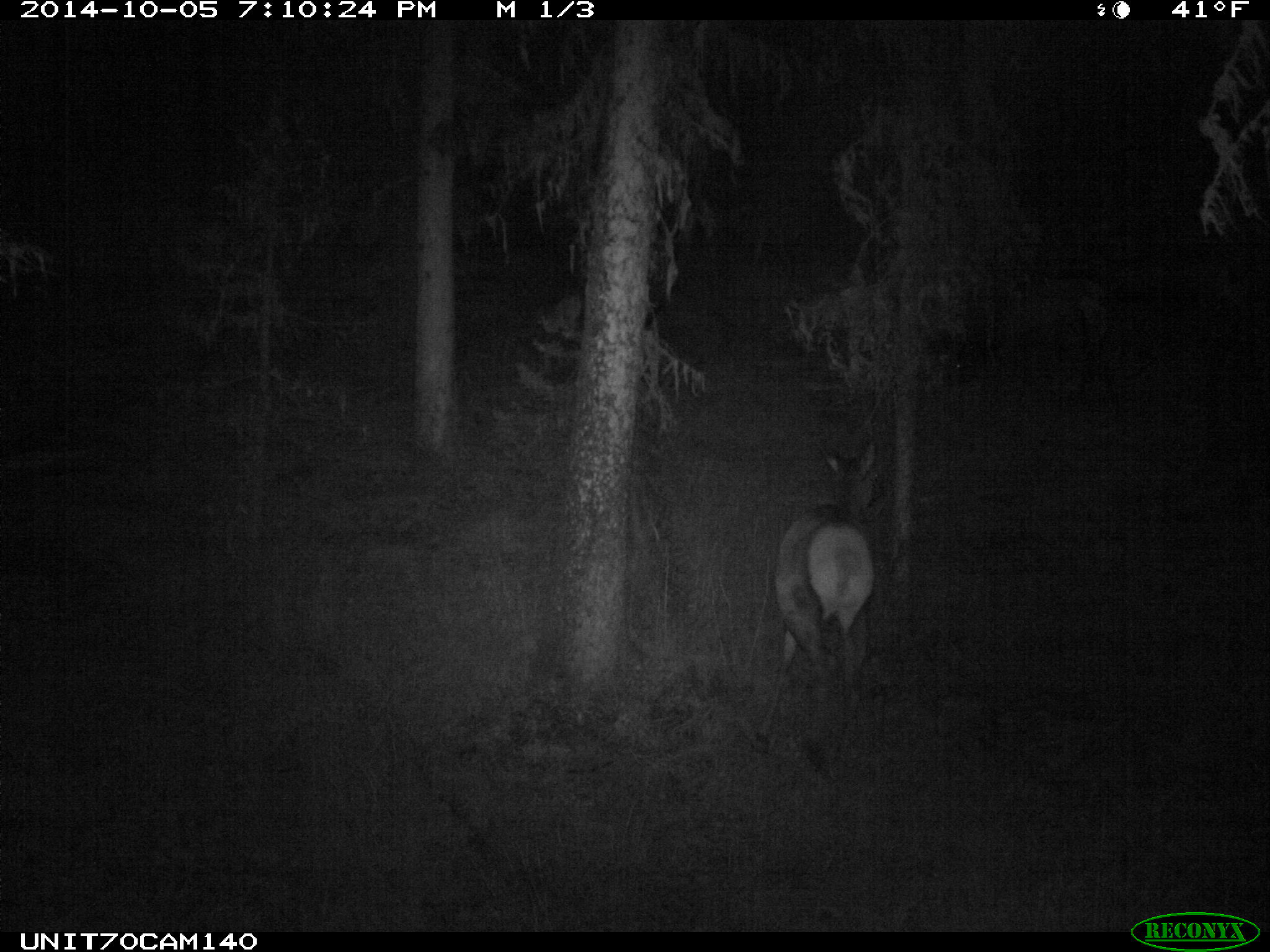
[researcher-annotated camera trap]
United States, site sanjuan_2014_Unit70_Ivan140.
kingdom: Animalia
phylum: Chordata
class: Mammalia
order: Artiodactyla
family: Cervidae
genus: Cervus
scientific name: Cervus elaphus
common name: red deer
Cervus elaphus (red deer).